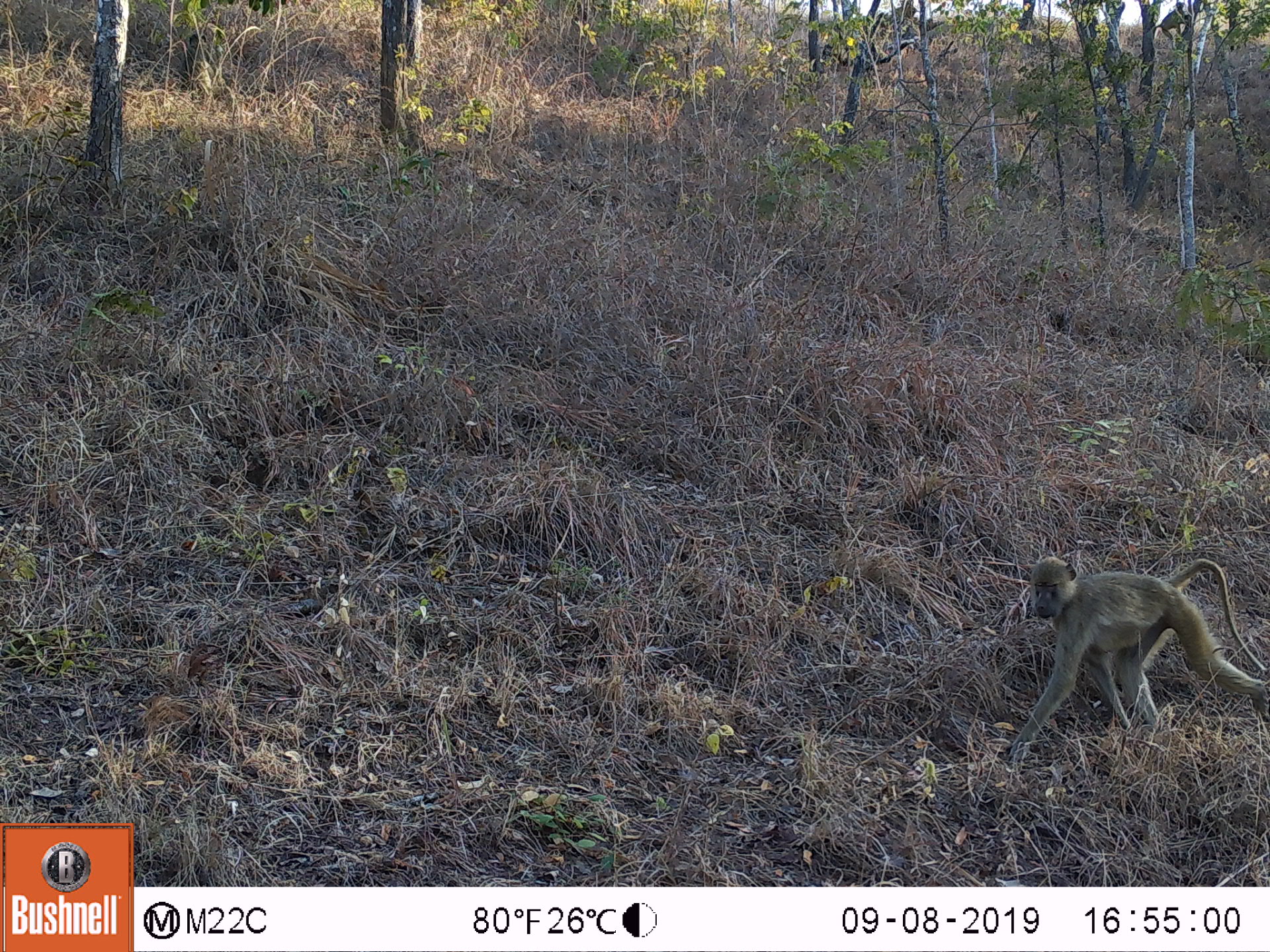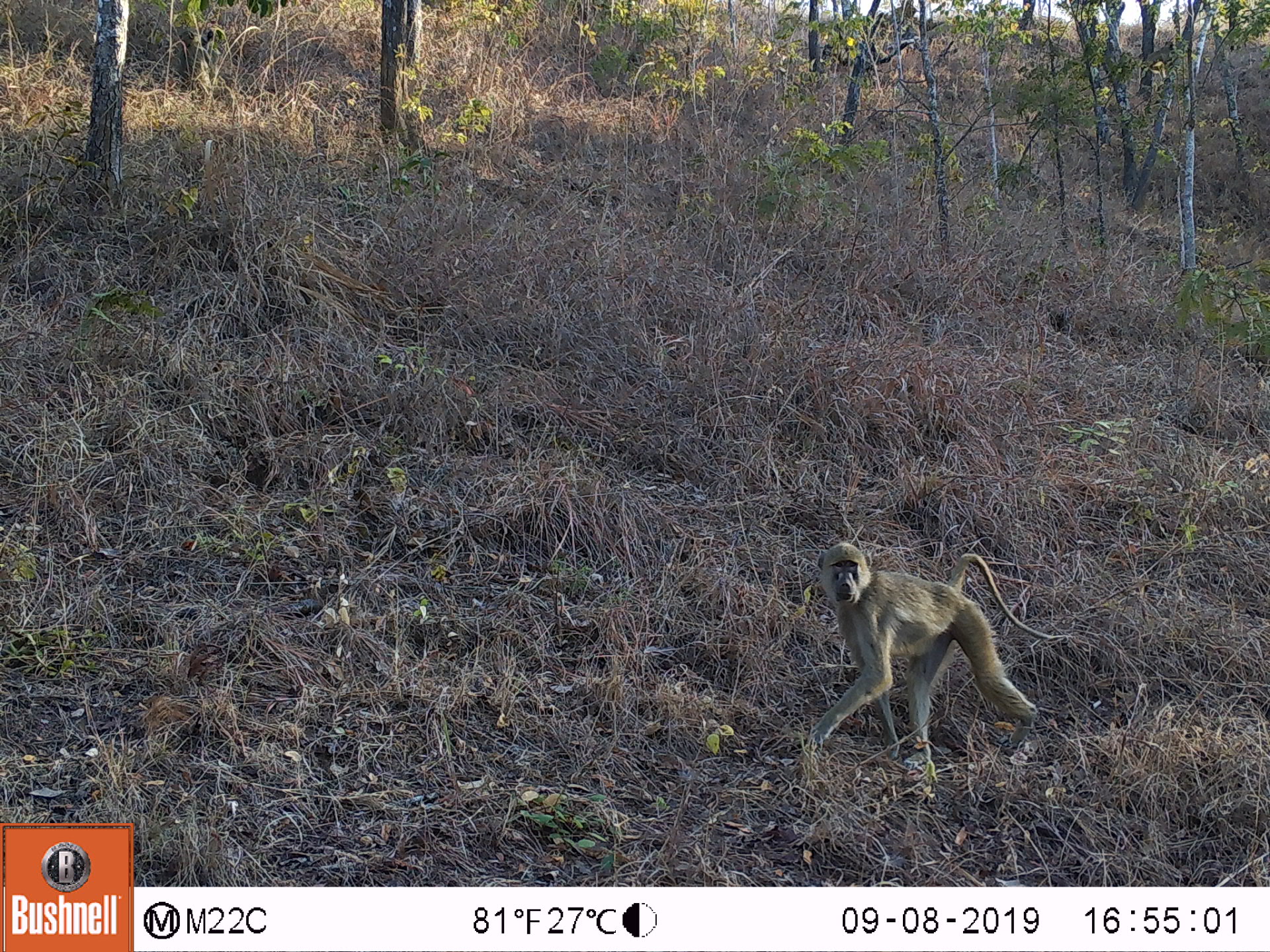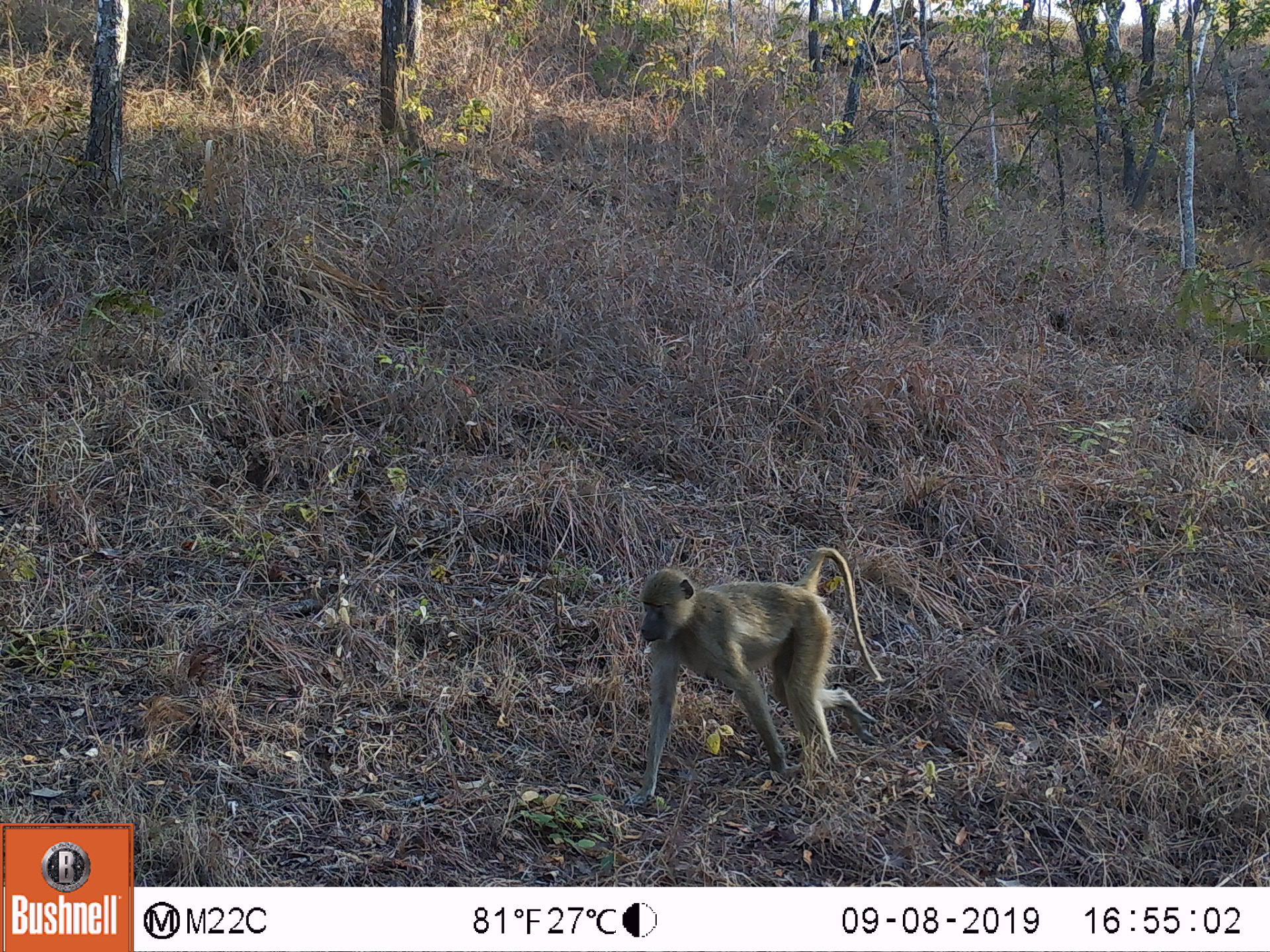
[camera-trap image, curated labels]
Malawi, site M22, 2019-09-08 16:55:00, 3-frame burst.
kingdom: Animalia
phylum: Chordata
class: Mammalia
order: Primates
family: Cercopithecidae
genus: Papio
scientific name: Papio cynocephalus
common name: yellow baboon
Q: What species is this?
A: Yellow baboon (Papio cynocephalus).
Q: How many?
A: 1.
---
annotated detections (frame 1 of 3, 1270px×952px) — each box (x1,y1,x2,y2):
yellow baboon: (1004,557,1264,762)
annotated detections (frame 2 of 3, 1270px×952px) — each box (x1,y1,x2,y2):
yellow baboon: (805,541,1065,762)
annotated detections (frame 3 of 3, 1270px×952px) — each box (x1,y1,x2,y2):
yellow baboon: (626,543,879,808)